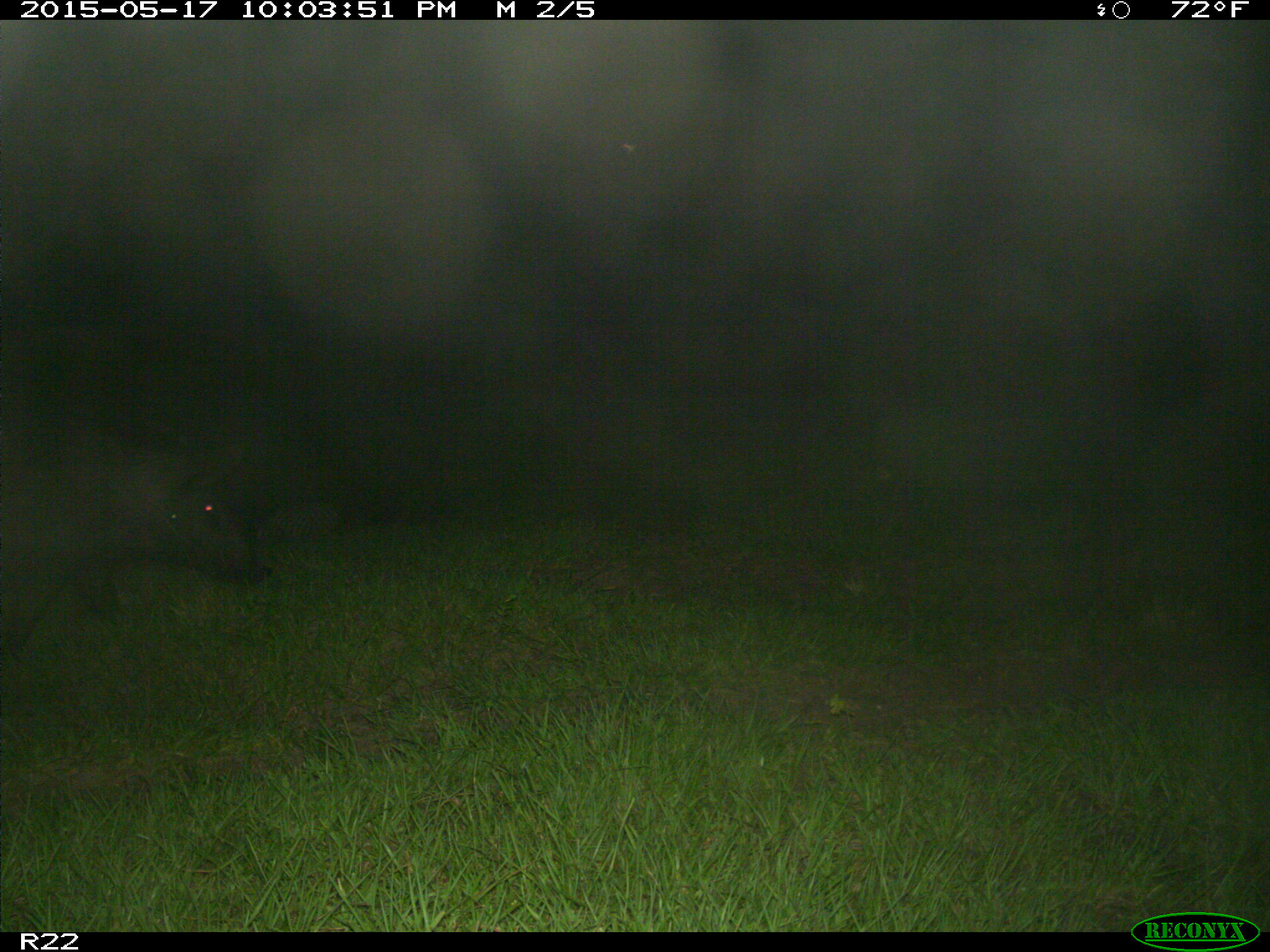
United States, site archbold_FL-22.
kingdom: Animalia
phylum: Chordata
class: Mammalia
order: Artiodactyla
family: Suidae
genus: Sus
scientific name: Sus scrofa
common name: wild boar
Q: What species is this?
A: Sus scrofa (wild boar).